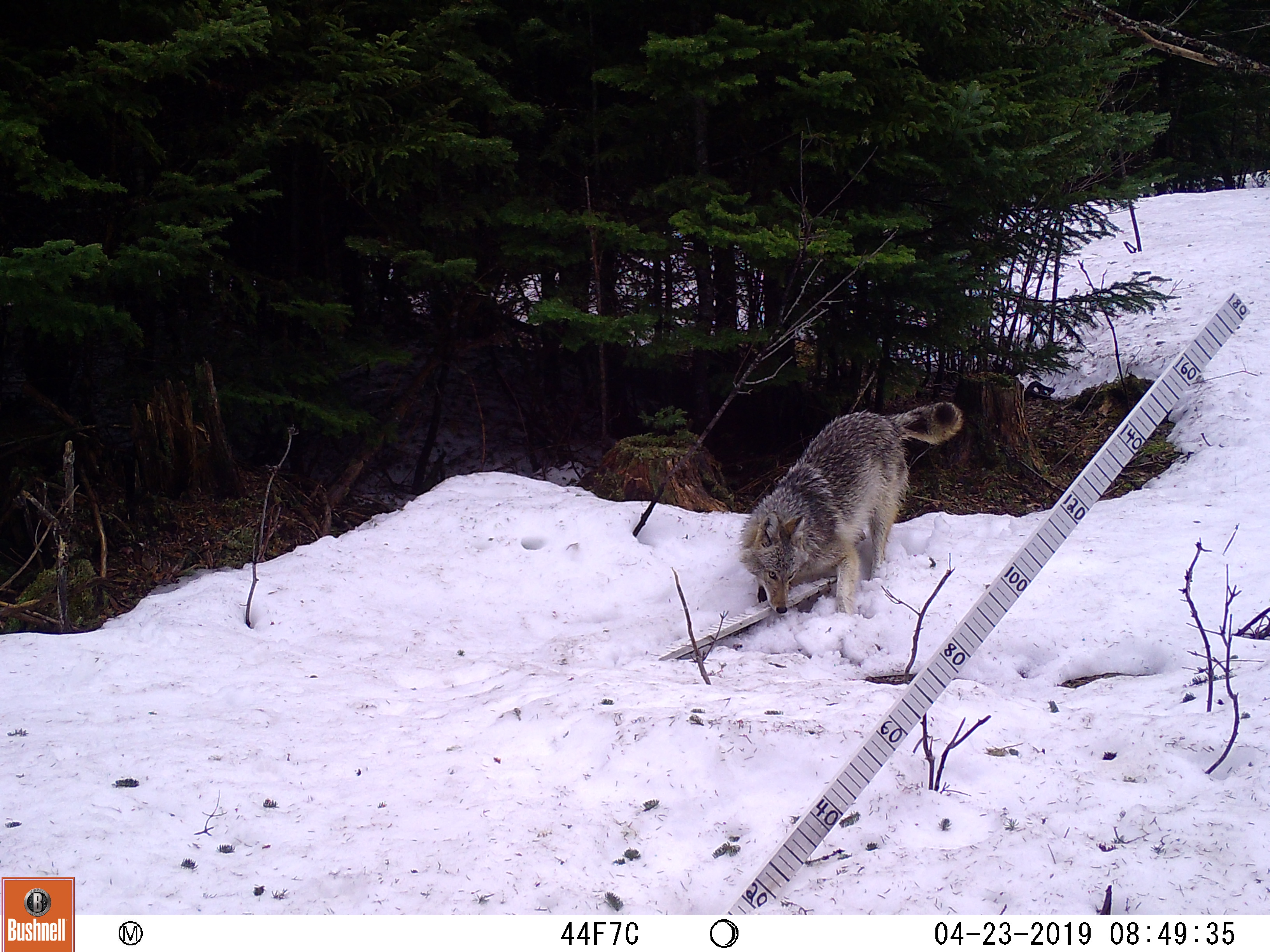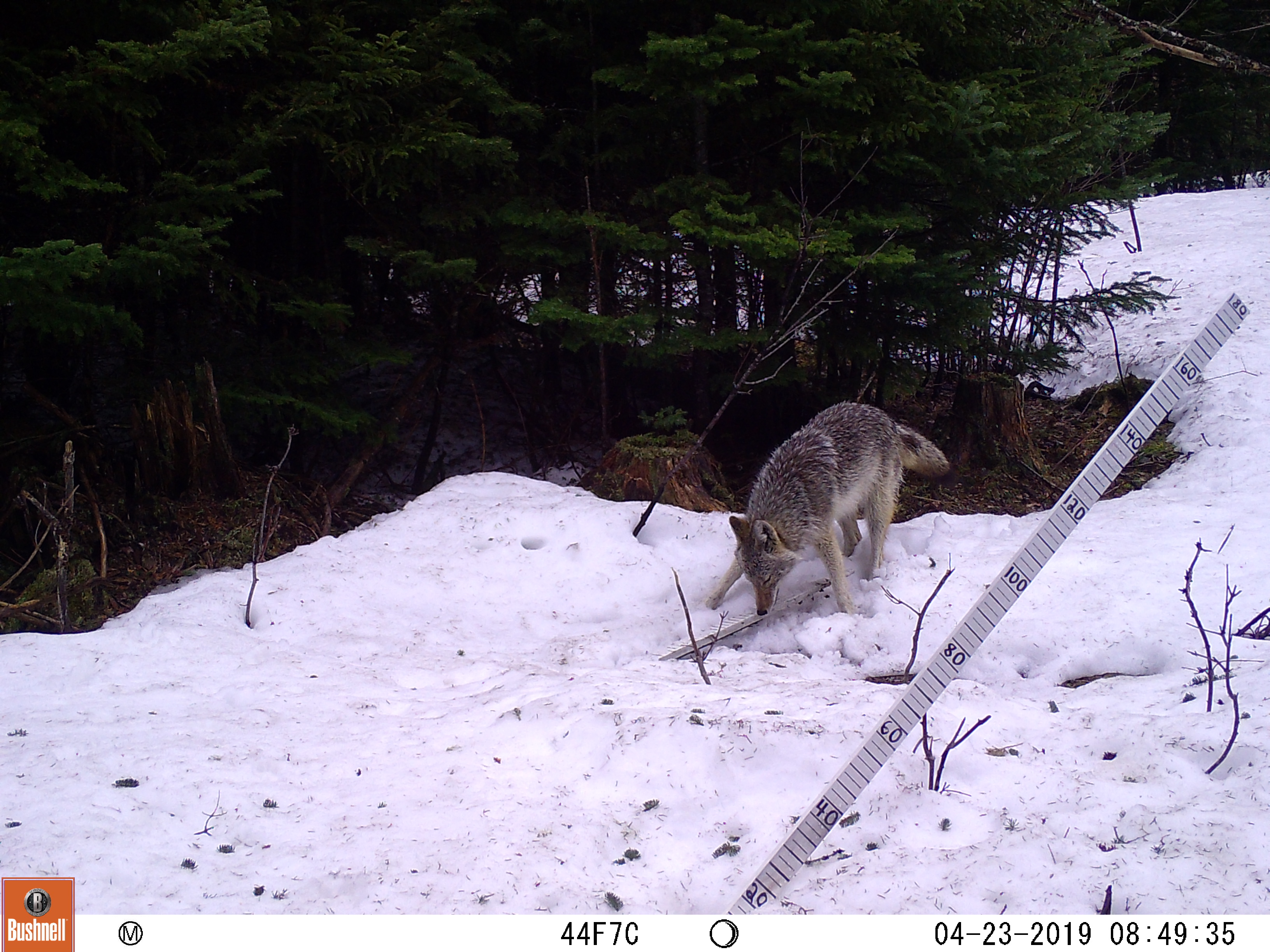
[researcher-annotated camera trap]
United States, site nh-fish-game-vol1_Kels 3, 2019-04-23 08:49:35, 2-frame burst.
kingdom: Animalia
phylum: Chordata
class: Mammalia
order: Carnivora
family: Canidae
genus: Canis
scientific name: Canis latrans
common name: coyote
Coyote (Canis latrans).